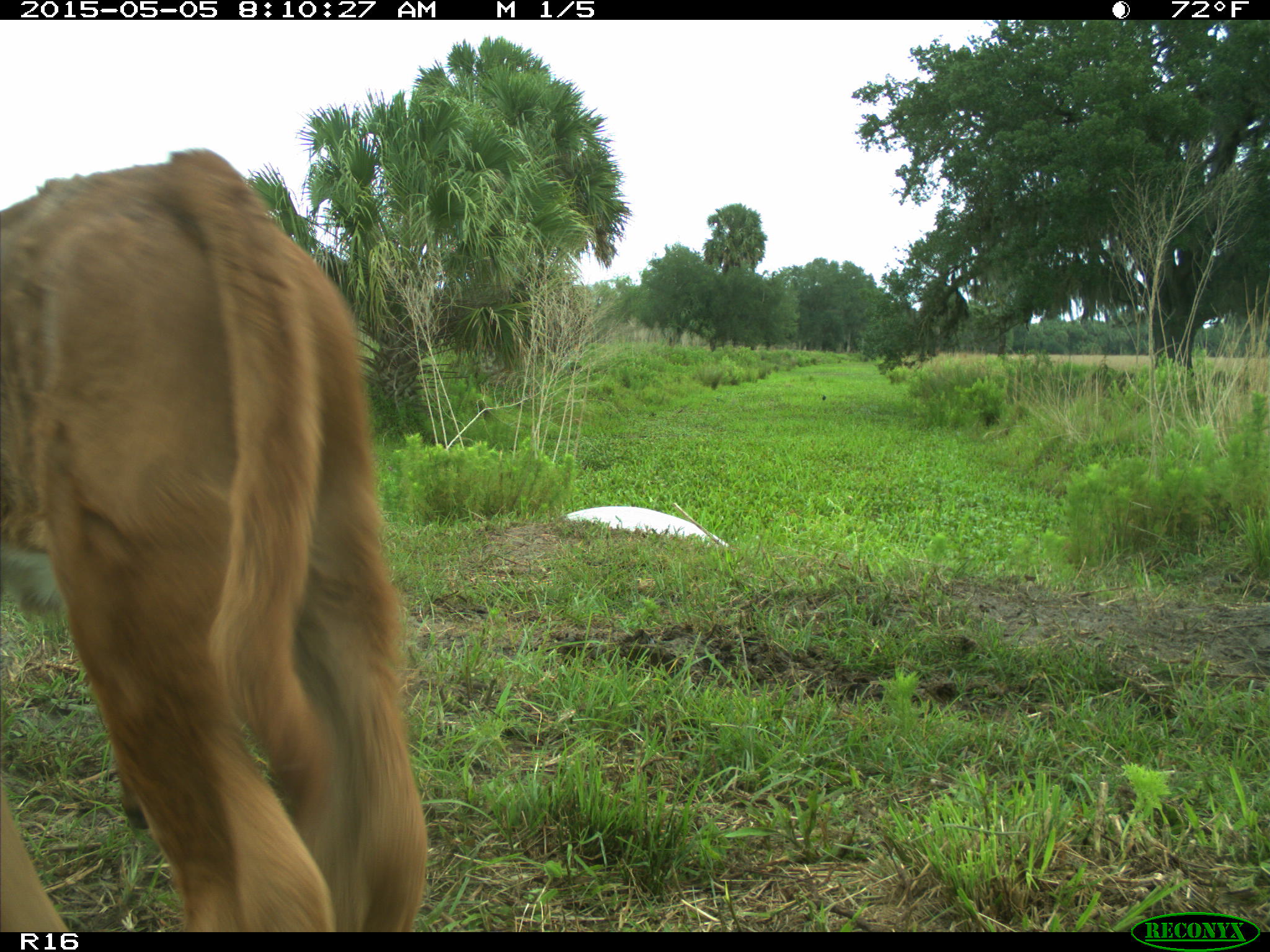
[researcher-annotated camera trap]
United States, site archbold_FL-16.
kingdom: Animalia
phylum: Chordata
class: Mammalia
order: Artiodactyla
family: Bovidae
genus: Bos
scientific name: Bos taurus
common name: domestic cow